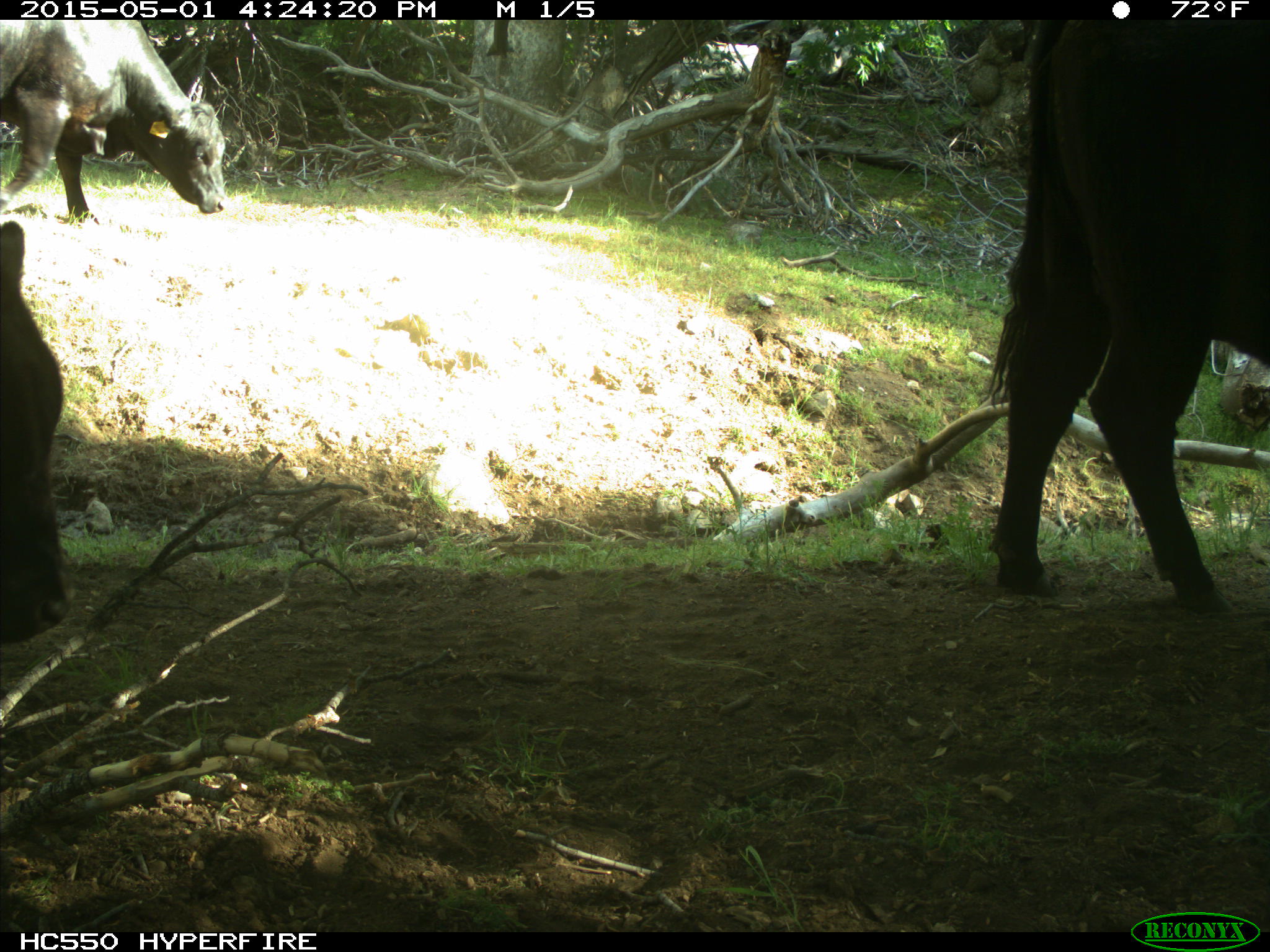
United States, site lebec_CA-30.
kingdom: Animalia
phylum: Chordata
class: Mammalia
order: Artiodactyla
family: Bovidae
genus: Bos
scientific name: Bos taurus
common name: domestic cow